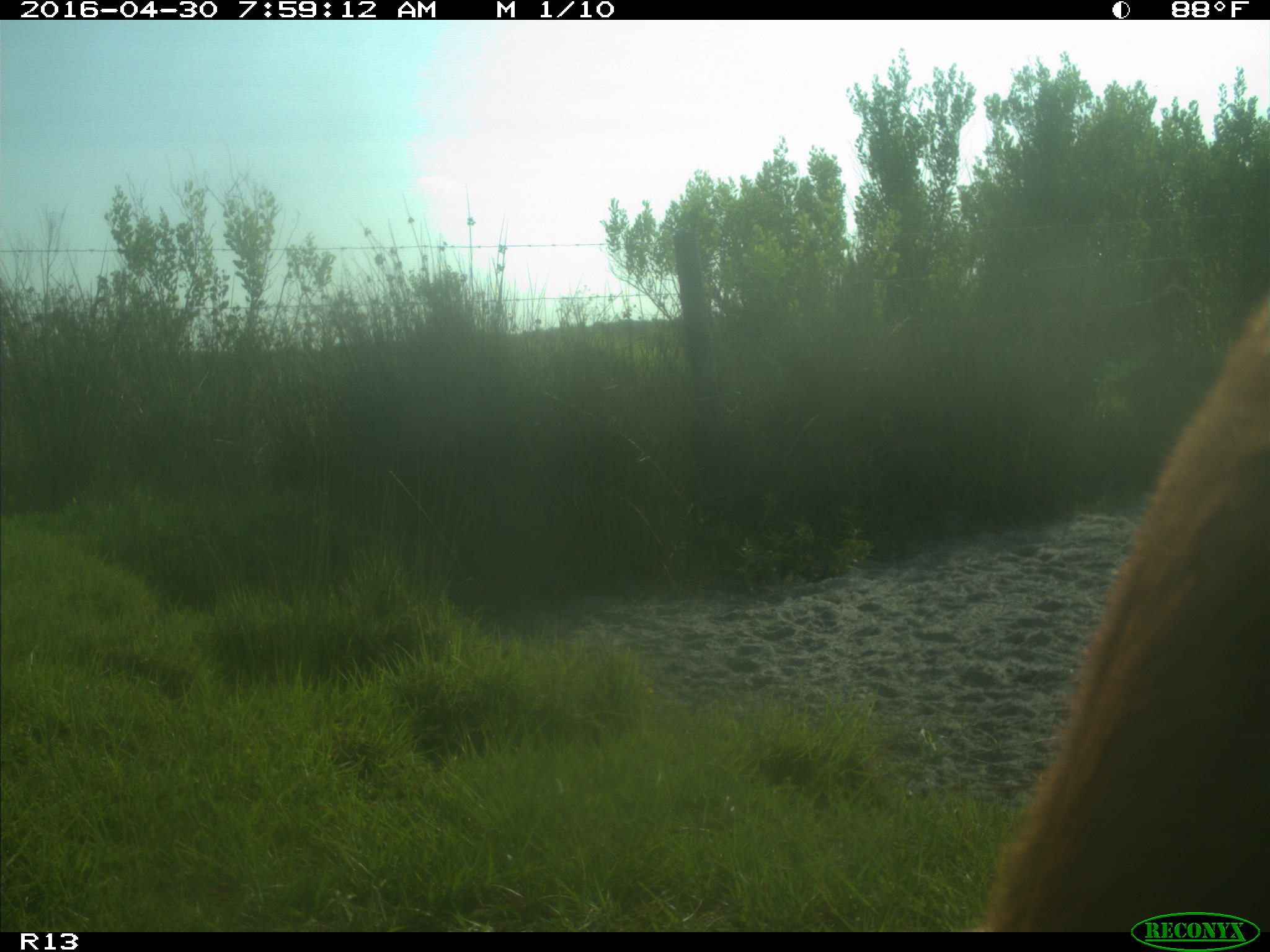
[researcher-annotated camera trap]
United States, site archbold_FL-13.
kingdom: Animalia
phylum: Chordata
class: Mammalia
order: Artiodactyla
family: Bovidae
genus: Bos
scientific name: Bos taurus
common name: domestic cow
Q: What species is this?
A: Bos taurus (domestic cow).